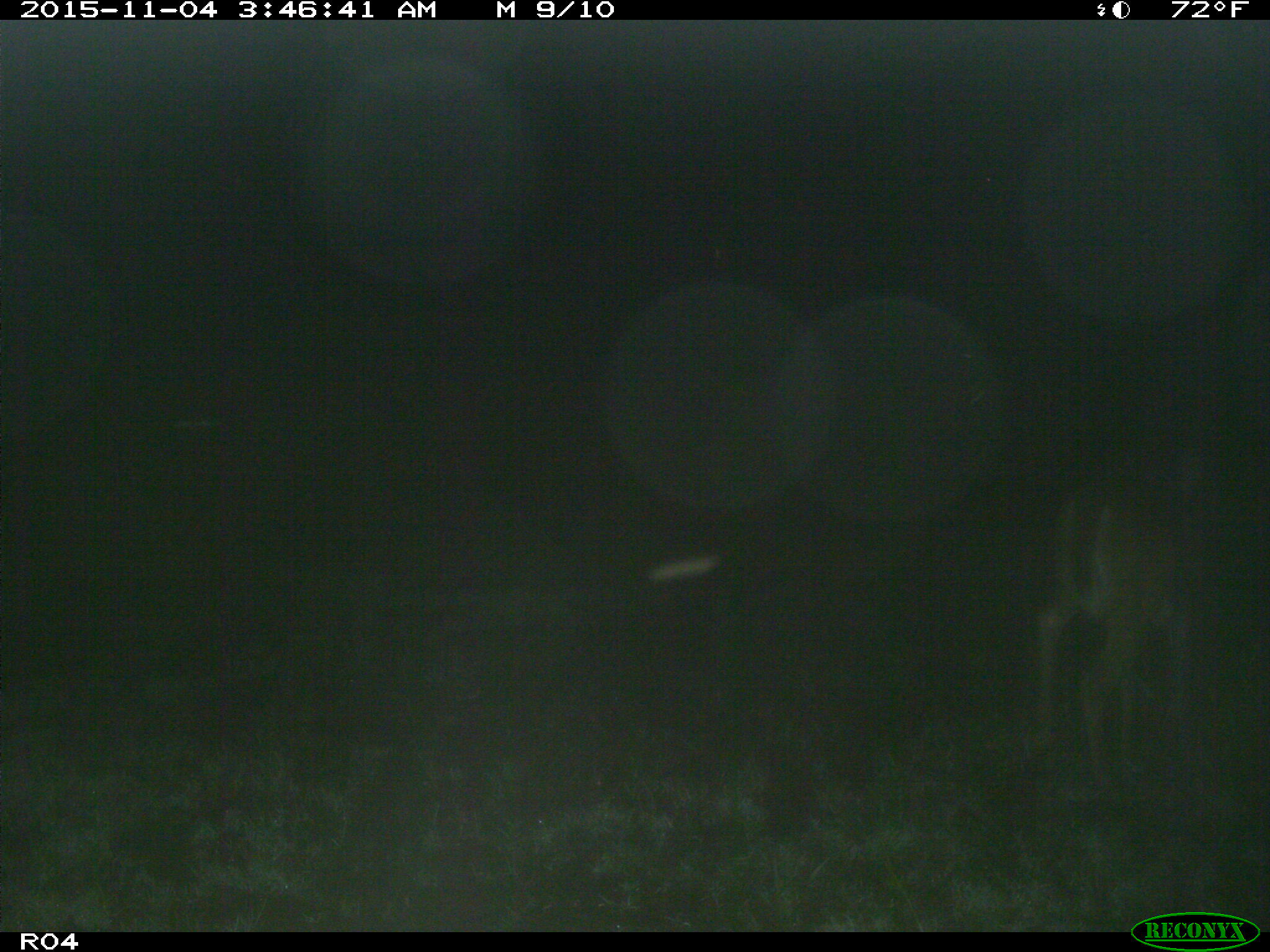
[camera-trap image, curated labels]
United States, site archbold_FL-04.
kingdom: Animalia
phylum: Chordata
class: Mammalia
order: Artiodactyla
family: Cervidae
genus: Odocoileus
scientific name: Odocoileus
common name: deer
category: unidentified deer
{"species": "unidentified deer (deer) (Odocoileus)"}